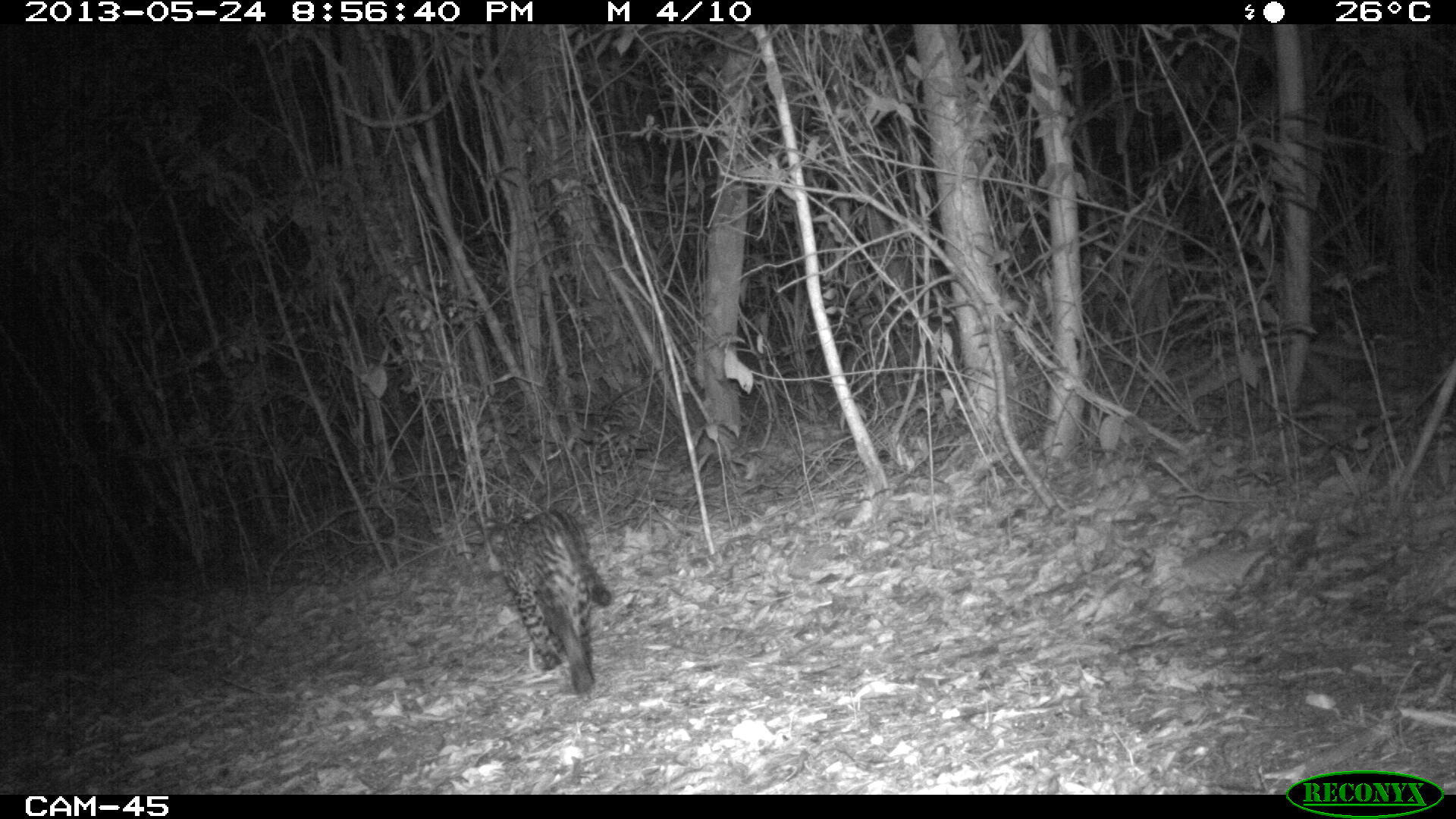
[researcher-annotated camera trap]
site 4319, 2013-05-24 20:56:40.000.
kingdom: Animalia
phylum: Chordata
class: Mammalia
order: Carnivora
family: Felidae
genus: Leopardus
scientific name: Leopardus pardalis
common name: ocelot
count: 1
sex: female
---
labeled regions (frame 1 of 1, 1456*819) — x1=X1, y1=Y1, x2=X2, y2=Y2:
leopardus pardalis: x1=479, y1=506, x2=614, y2=702